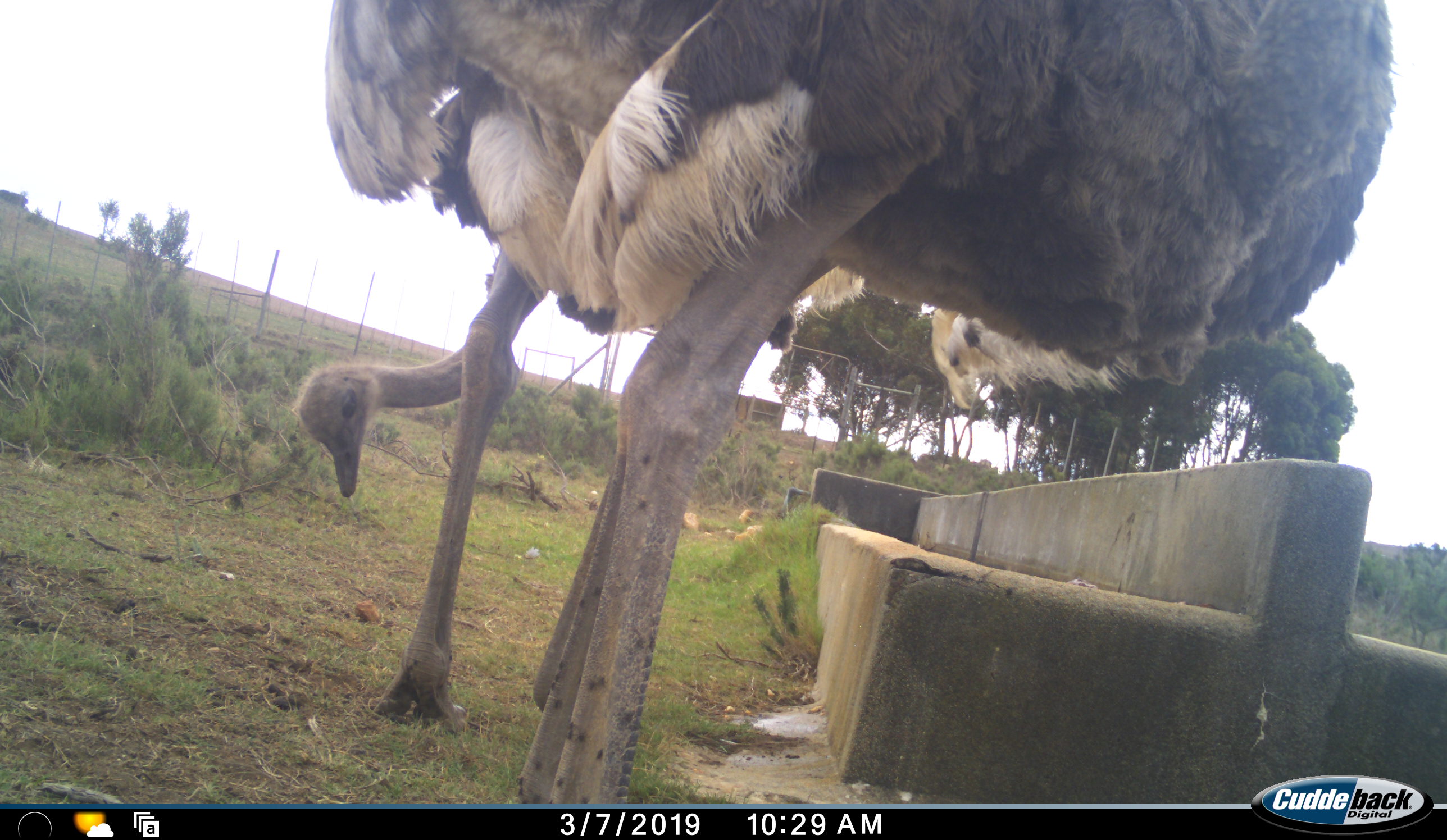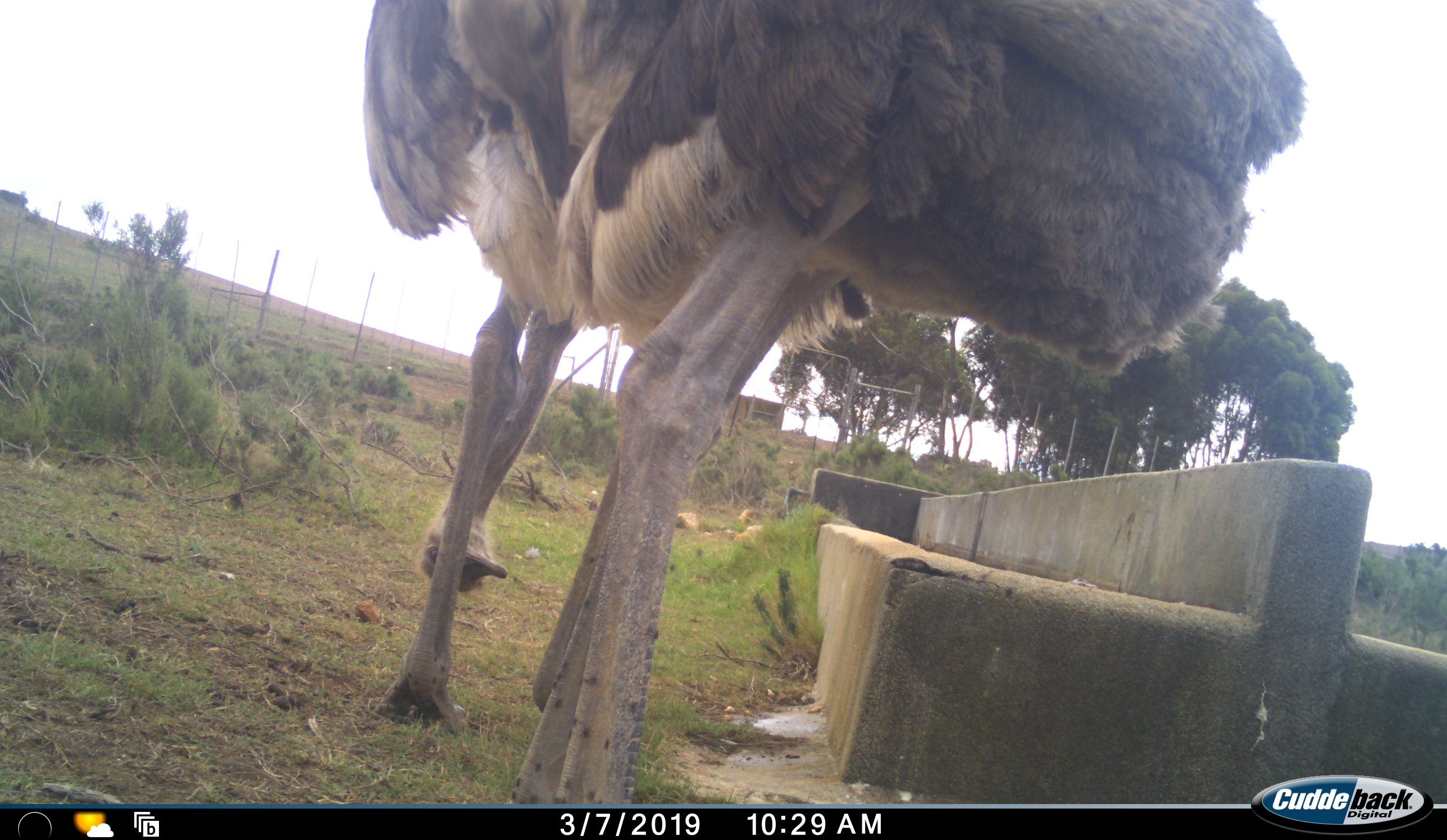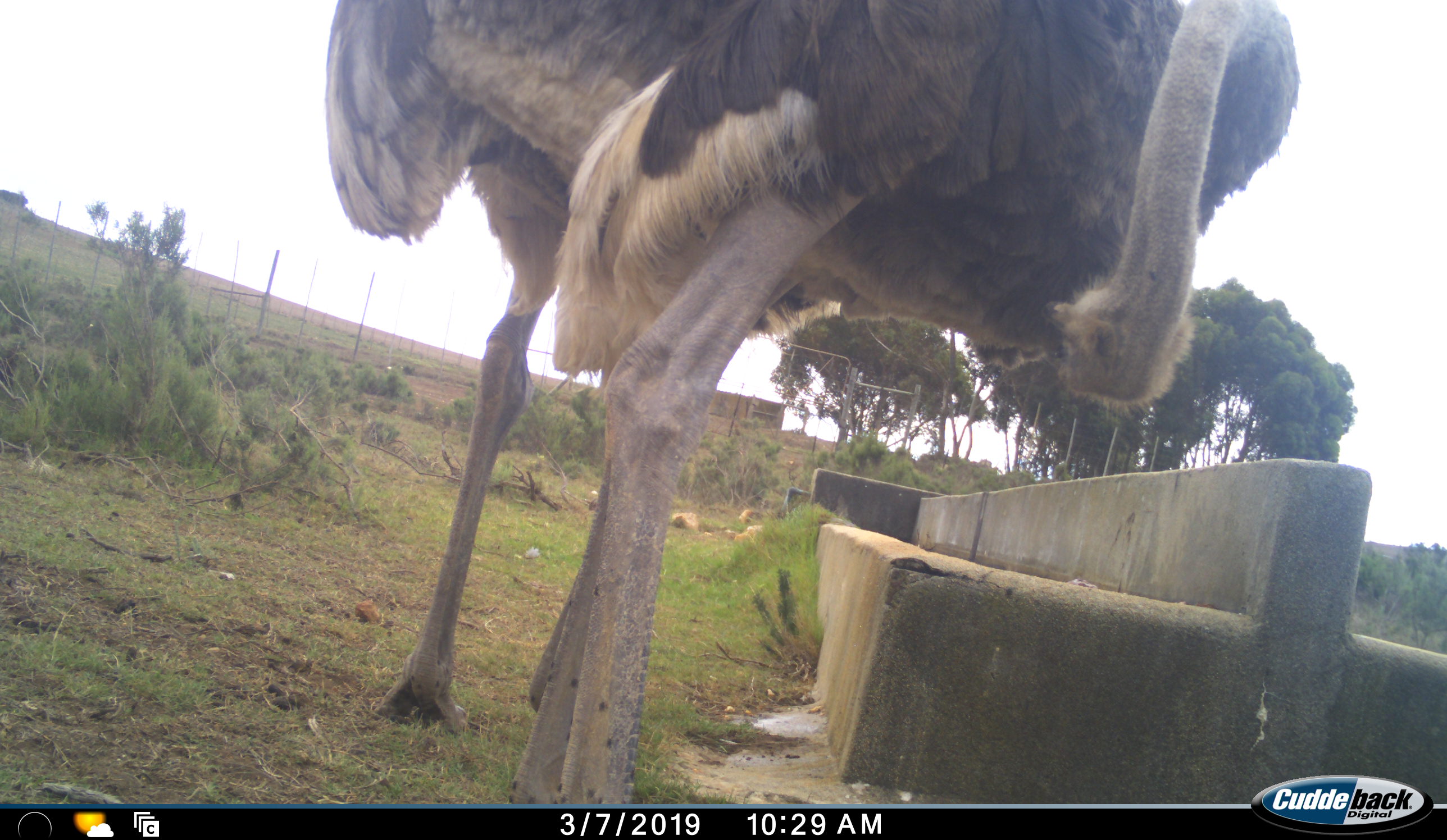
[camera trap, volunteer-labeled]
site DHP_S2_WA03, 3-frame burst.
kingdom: Animalia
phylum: Chordata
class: Aves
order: Struthioniformes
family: Struthionidae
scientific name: Struthionidae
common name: ostrich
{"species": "ostrich (Struthionidae)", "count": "2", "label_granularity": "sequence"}